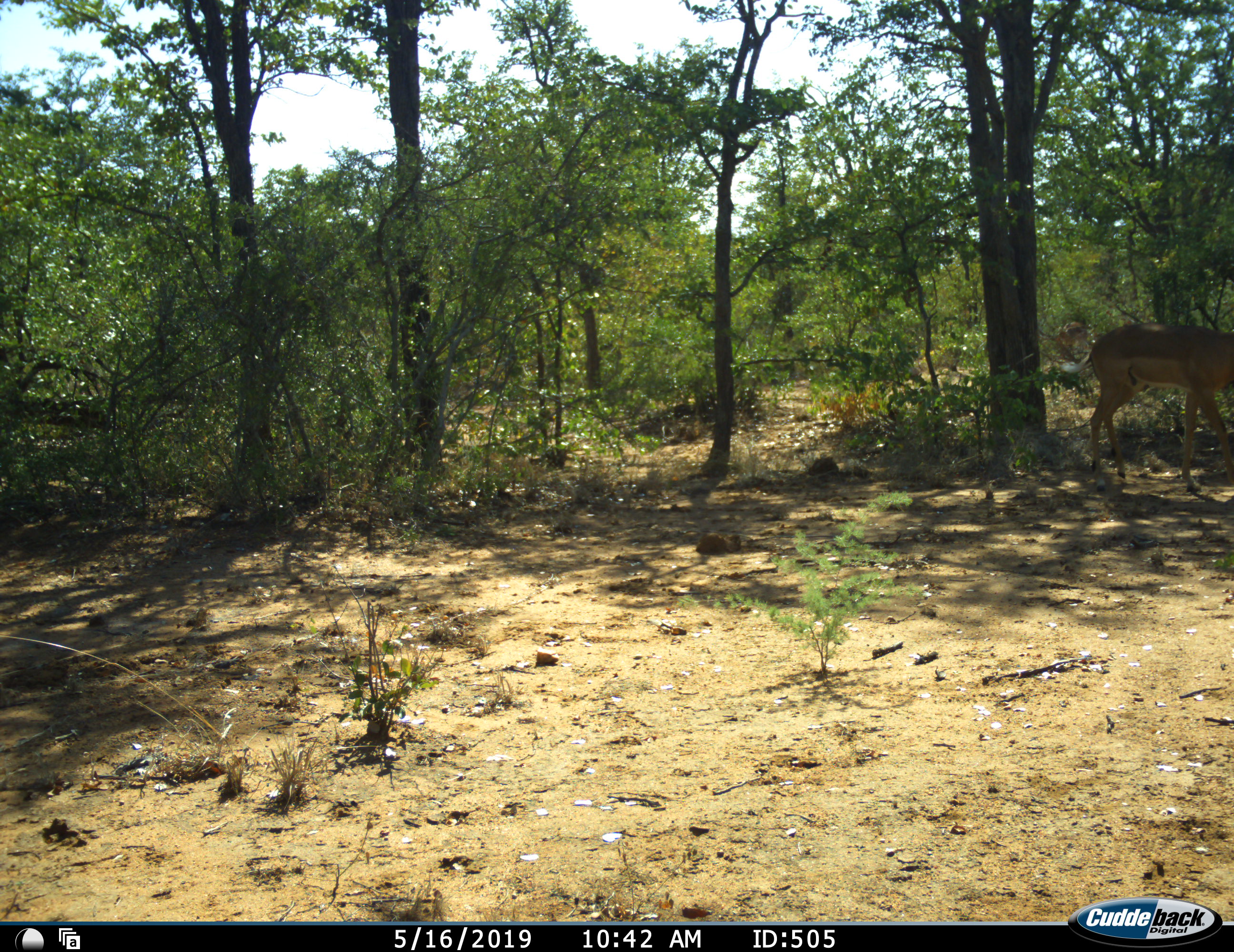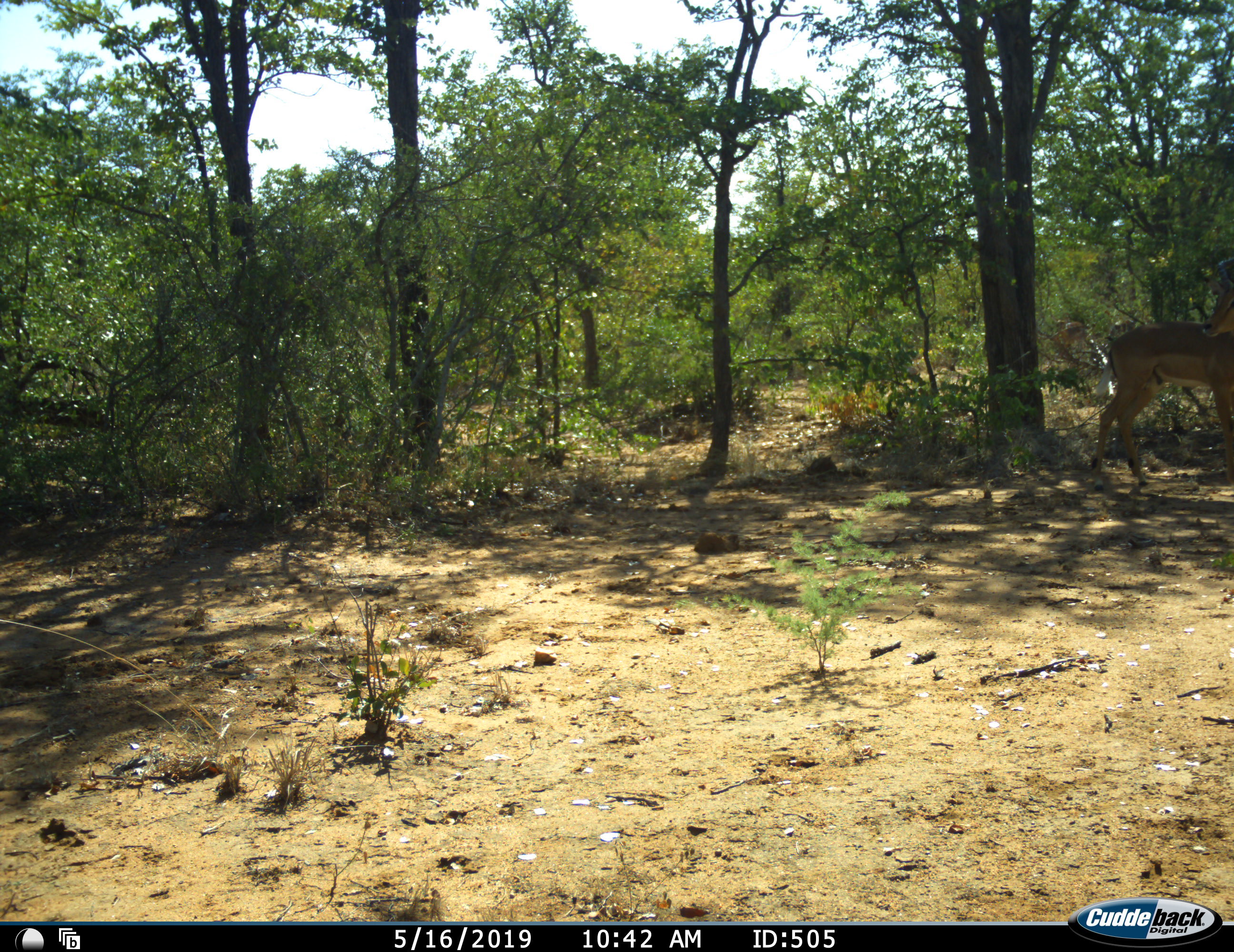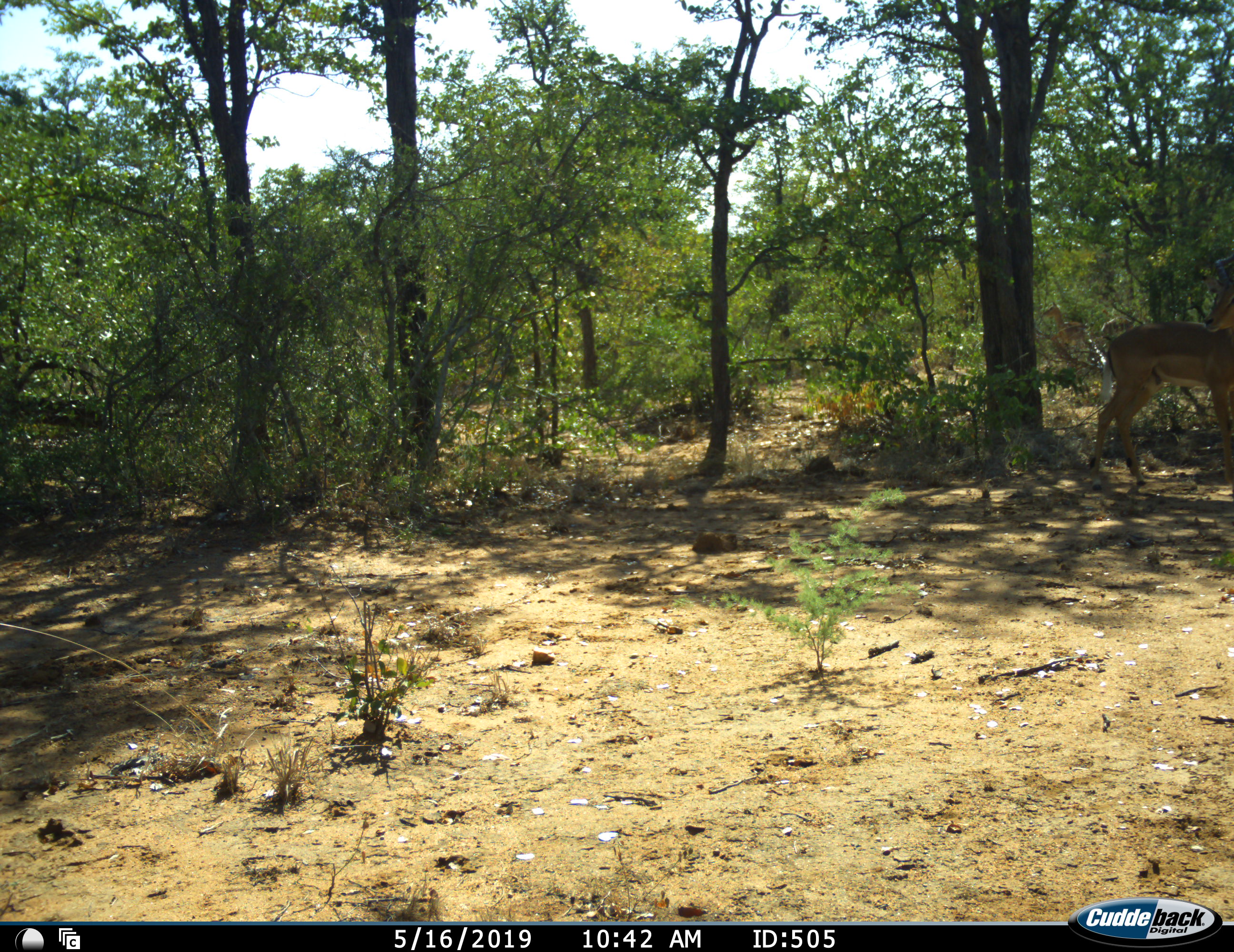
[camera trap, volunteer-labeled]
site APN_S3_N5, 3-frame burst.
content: unidentified animal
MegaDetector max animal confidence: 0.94